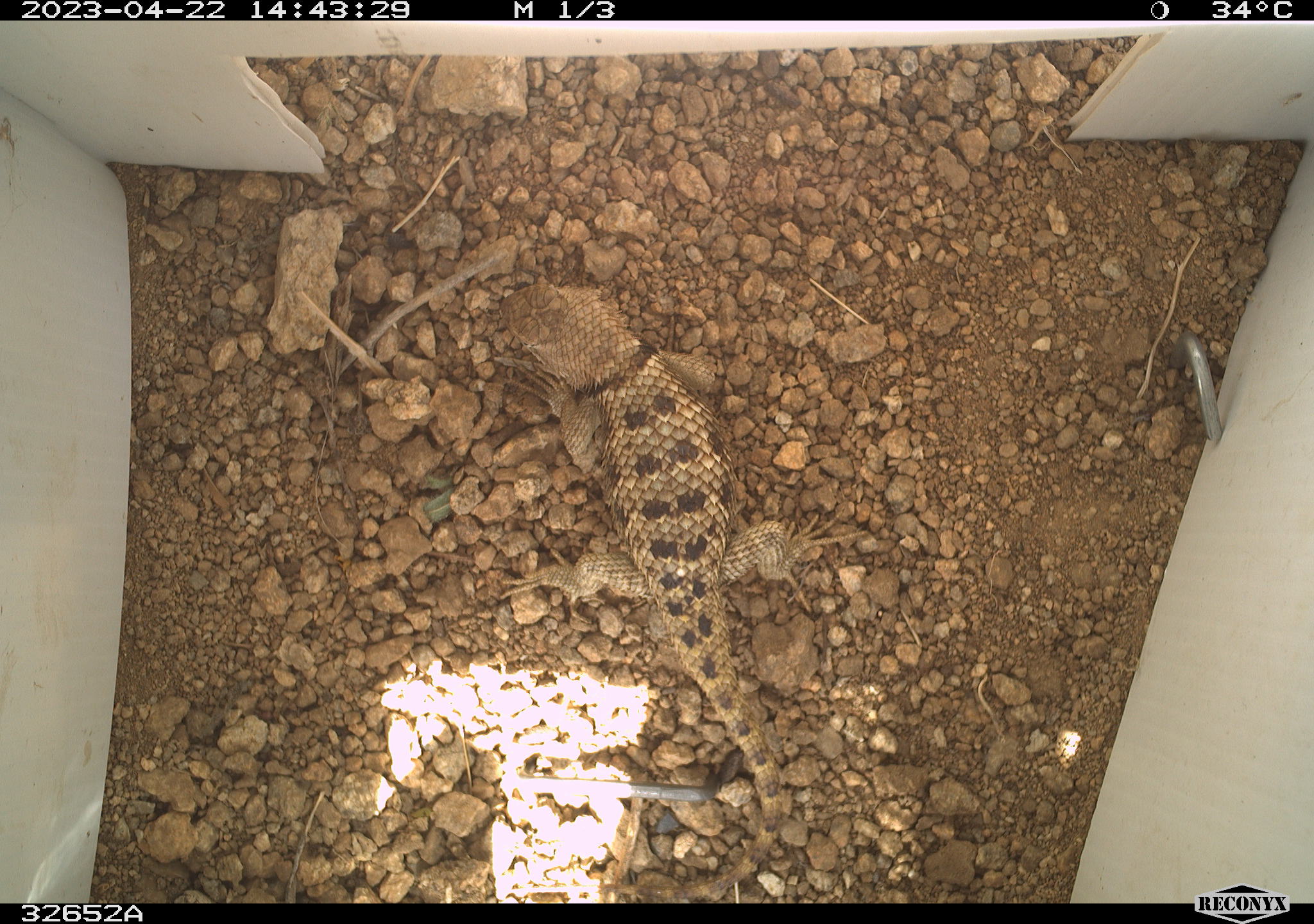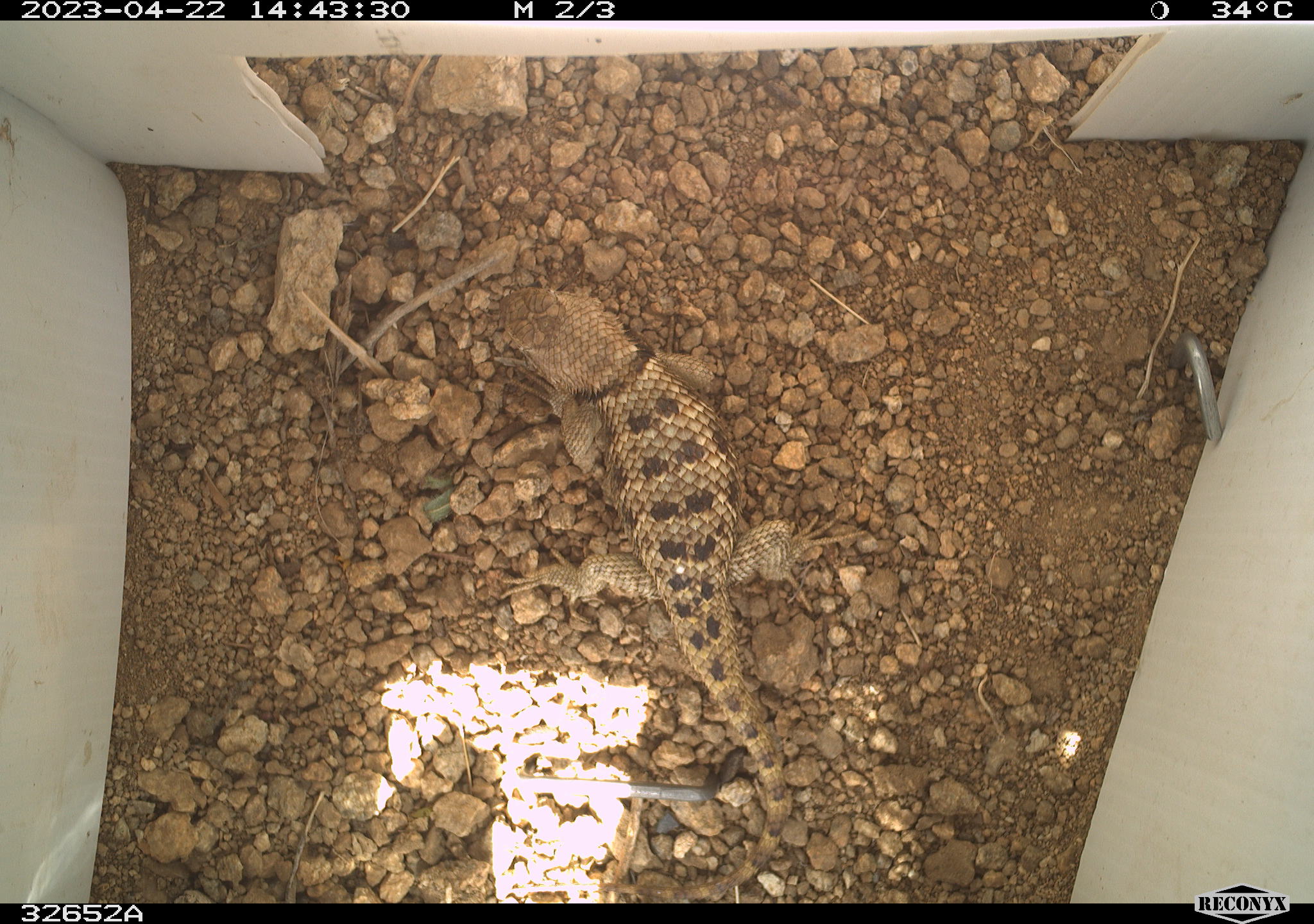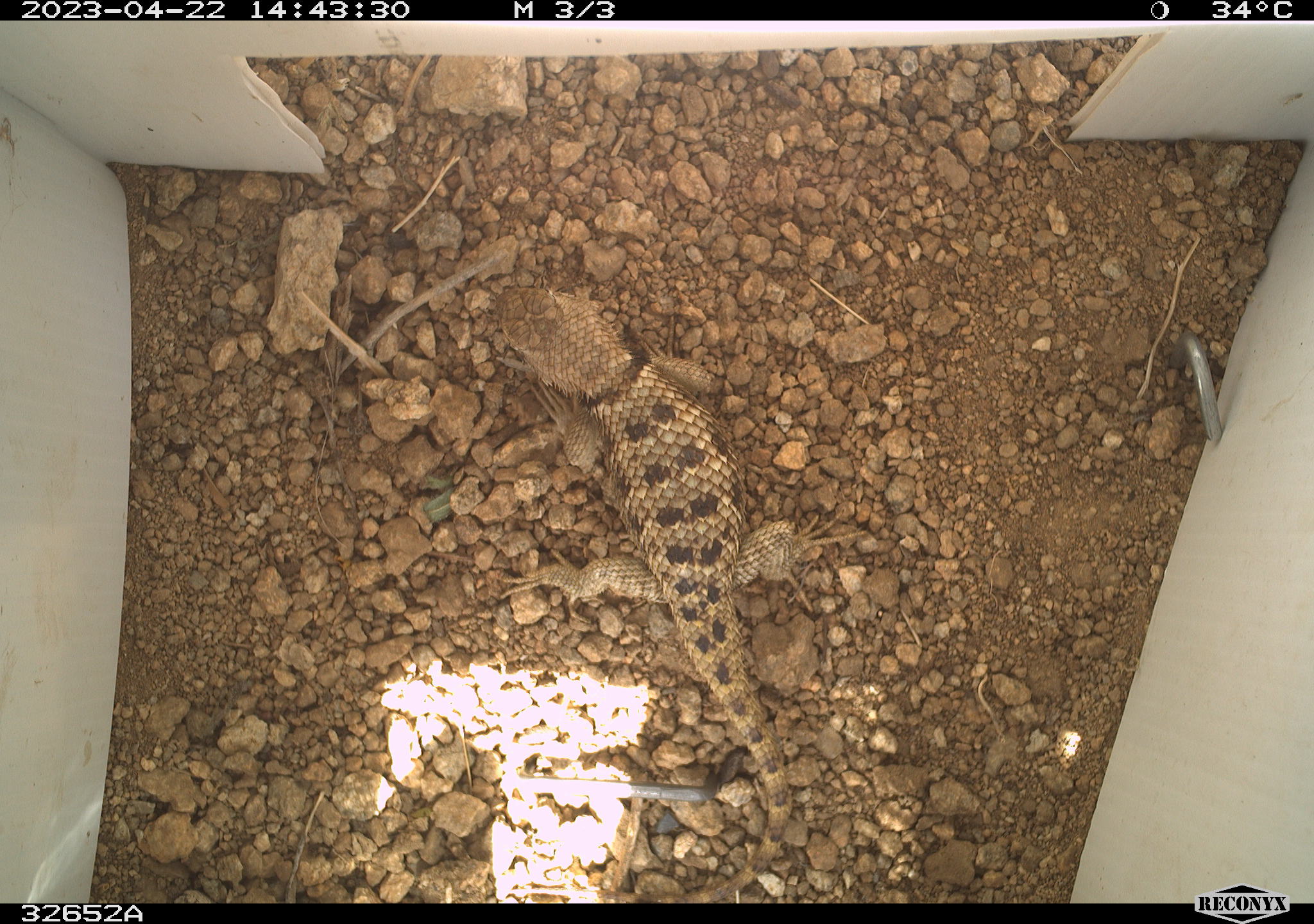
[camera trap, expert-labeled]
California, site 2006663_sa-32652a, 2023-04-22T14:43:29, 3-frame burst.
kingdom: Animalia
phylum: Chordata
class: Reptilia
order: Squamata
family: Phrynosomatidae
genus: Sceloporus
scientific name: Sceloporus uniformis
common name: yellow-backed spiny lizard